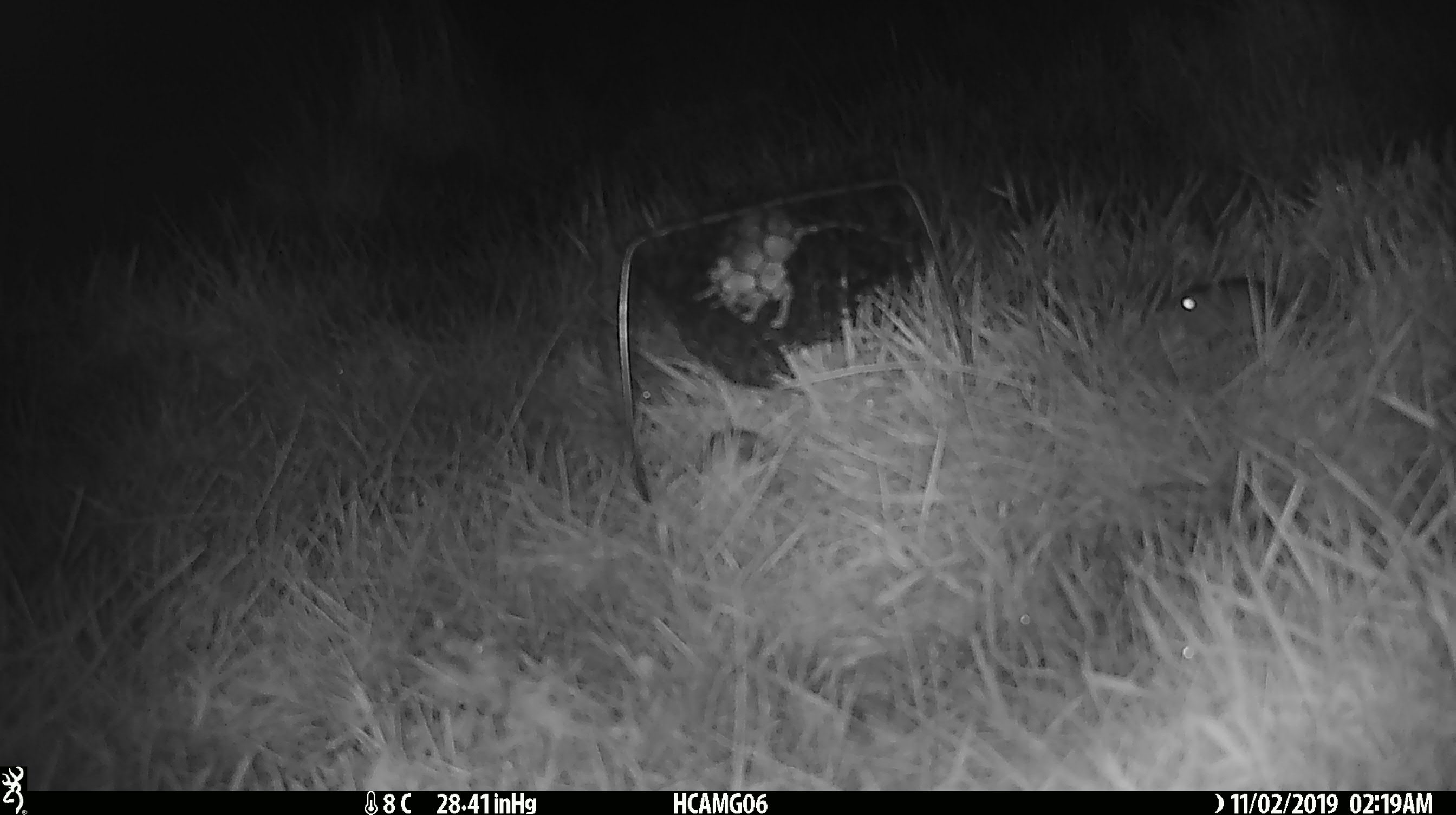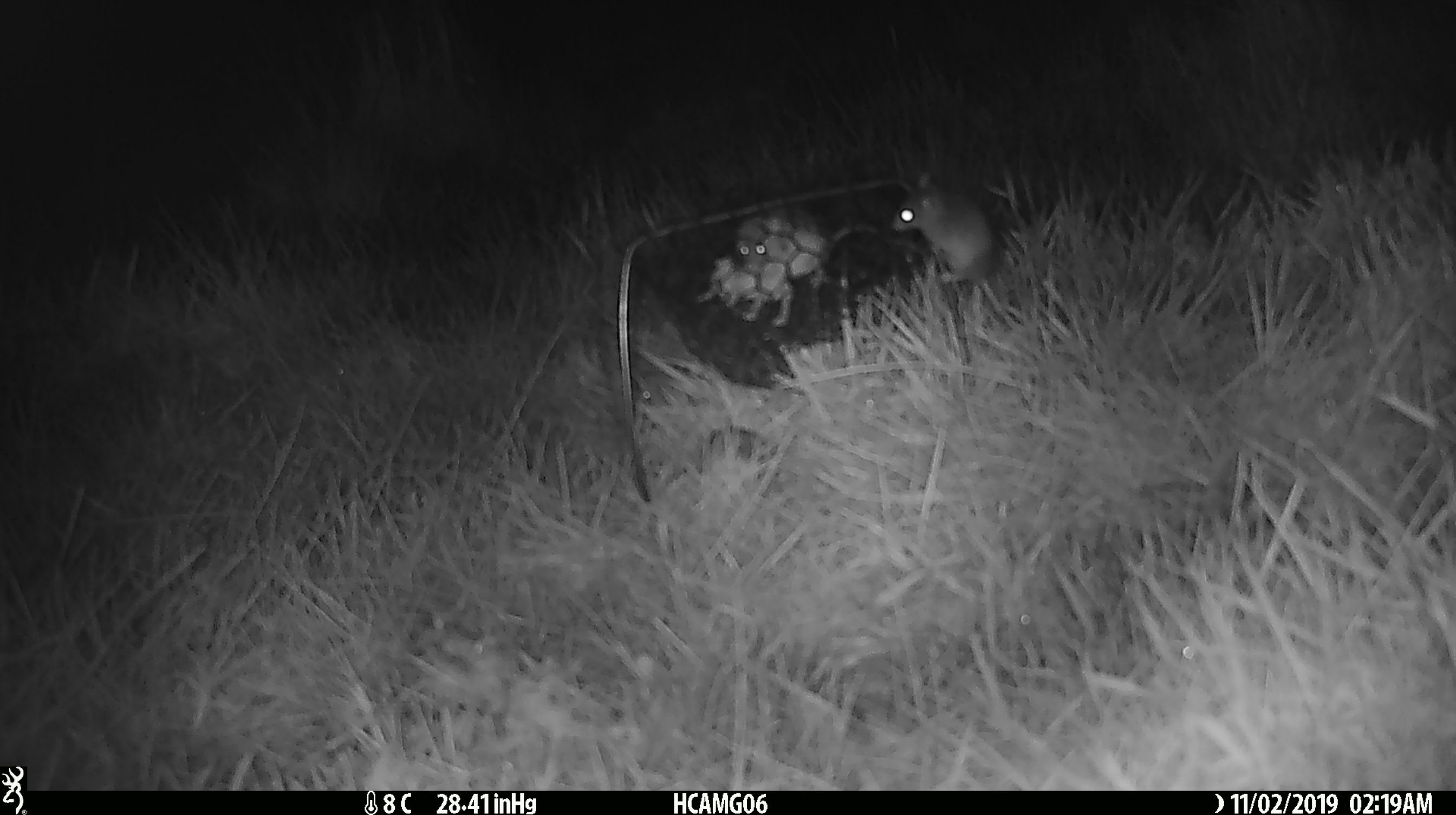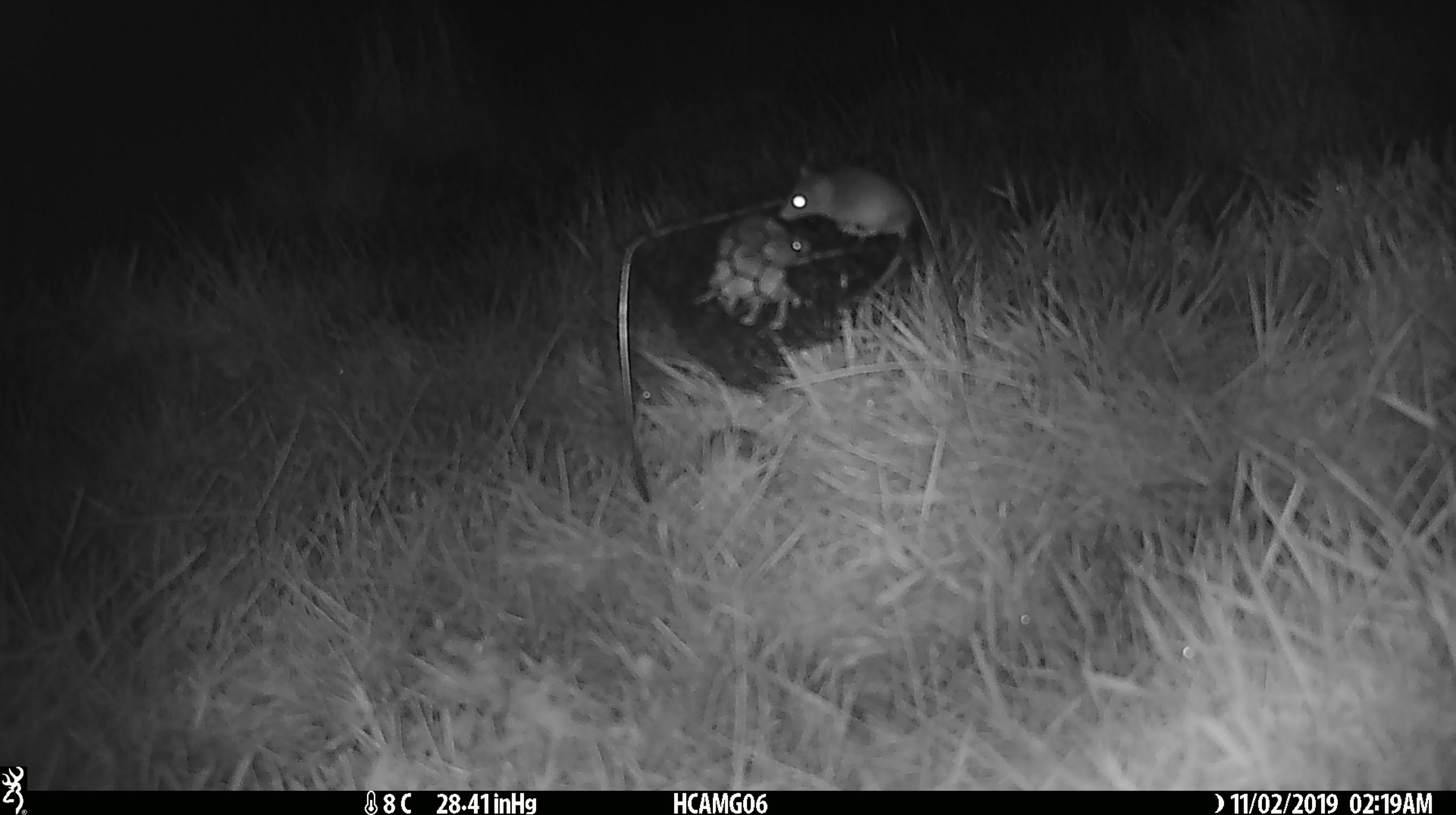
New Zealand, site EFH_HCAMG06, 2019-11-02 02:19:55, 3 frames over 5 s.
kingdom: Animalia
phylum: Chordata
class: Mammalia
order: Rodentia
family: Muridae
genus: Mus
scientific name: Mus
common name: mouse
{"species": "mouse (Mus)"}